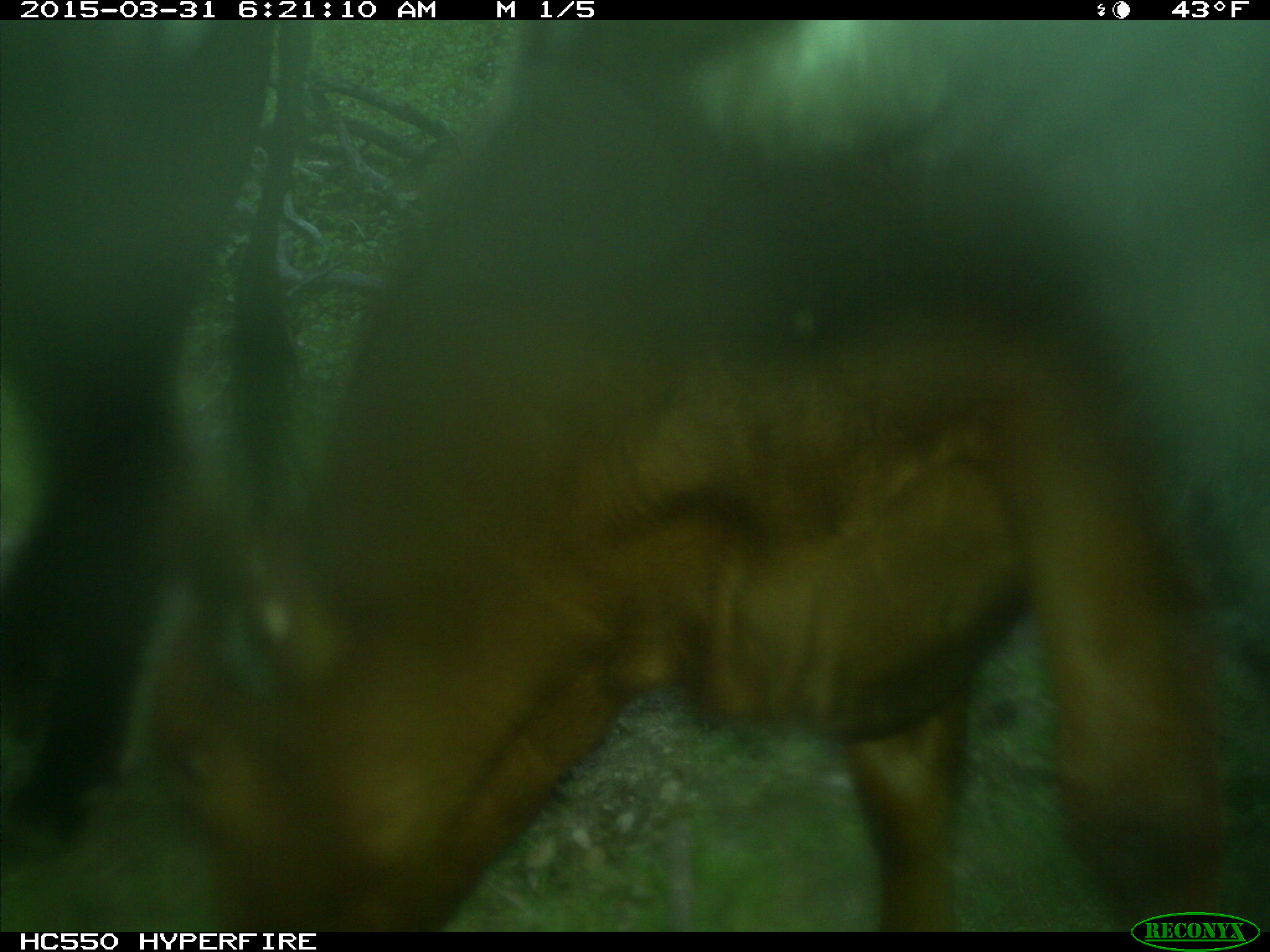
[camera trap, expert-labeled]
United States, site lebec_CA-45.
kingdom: Animalia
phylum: Chordata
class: Mammalia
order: Artiodactyla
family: Bovidae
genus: Bos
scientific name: Bos taurus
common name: domestic cow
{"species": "Bos taurus (domestic cow)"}